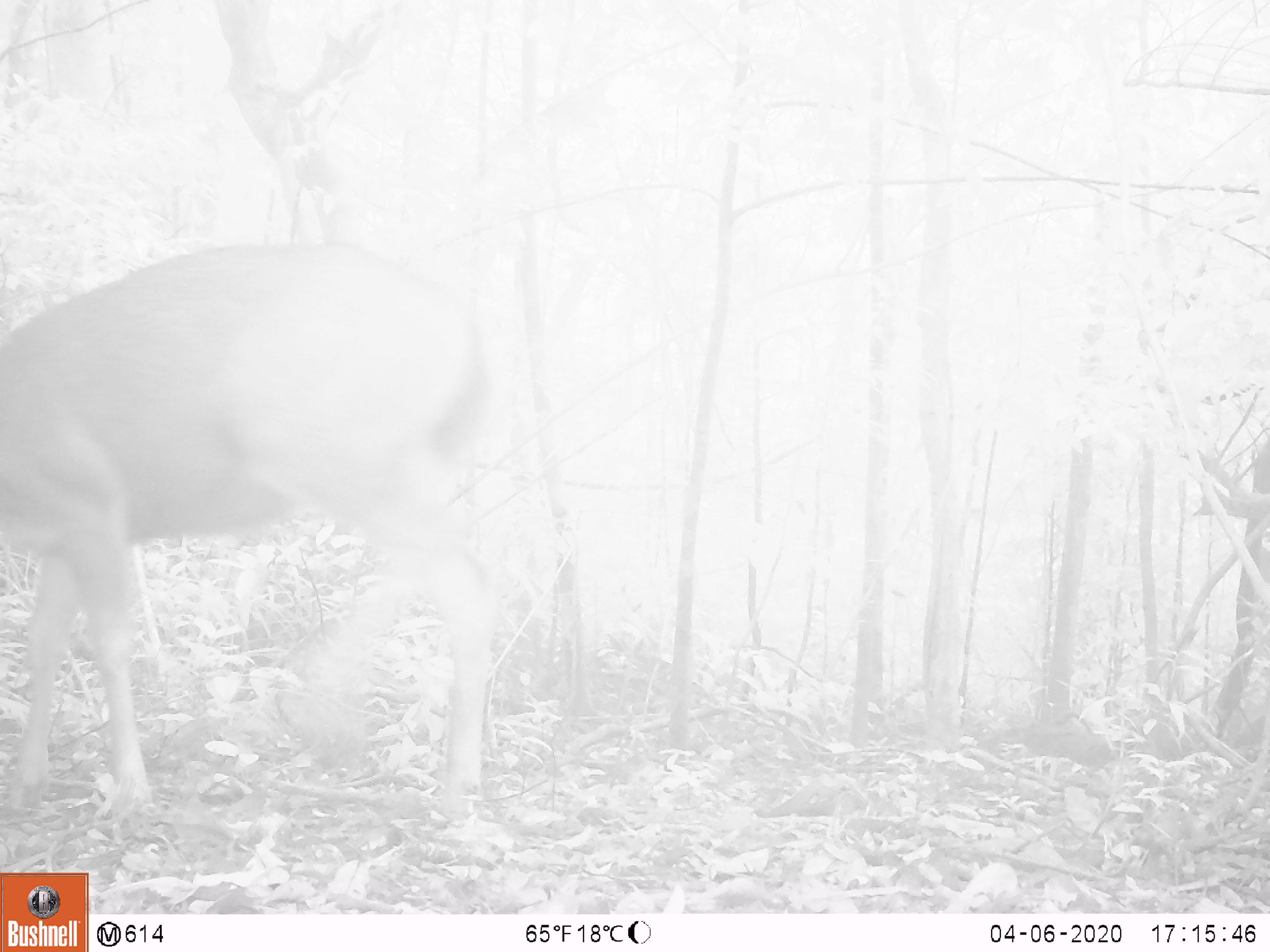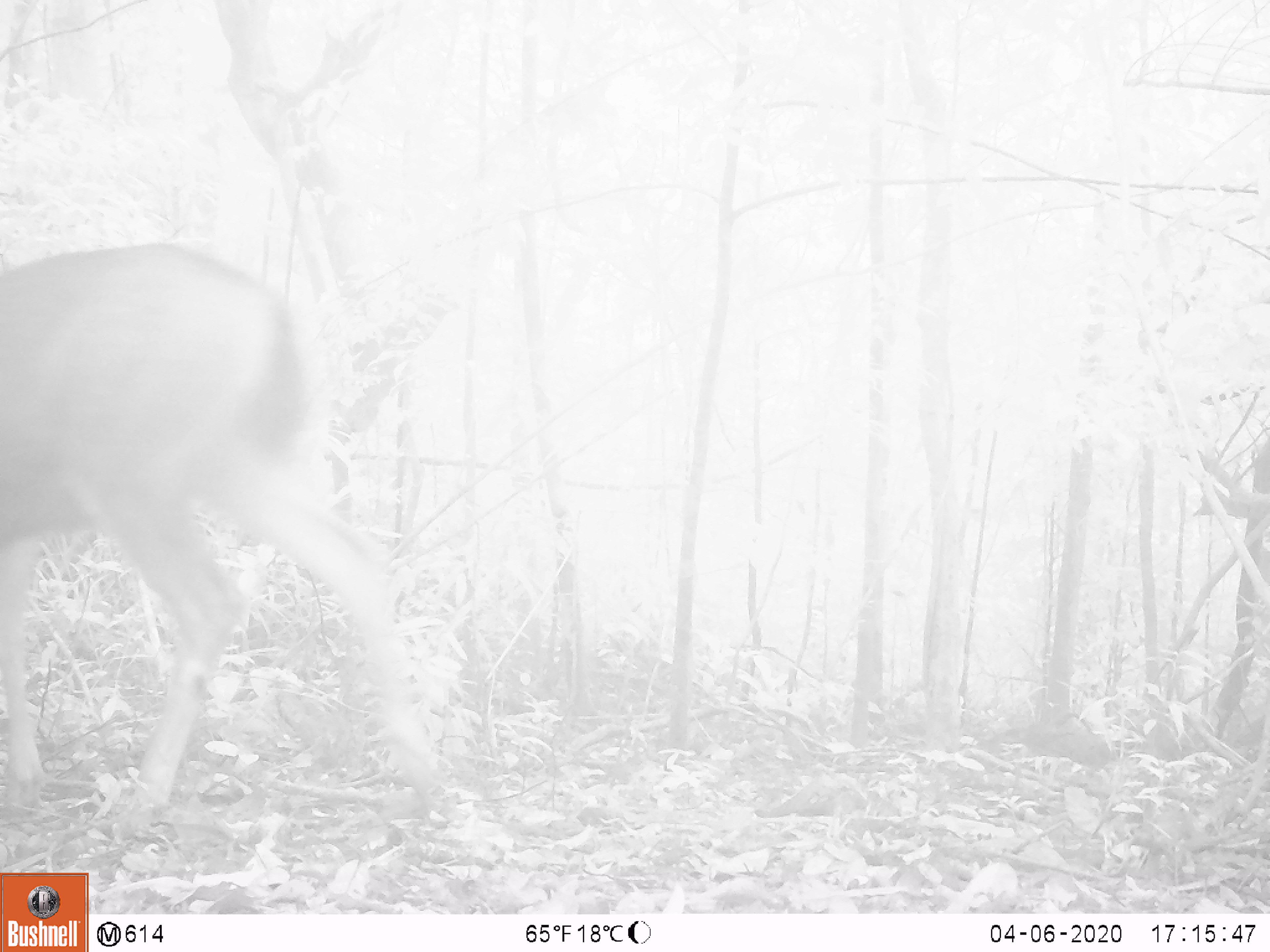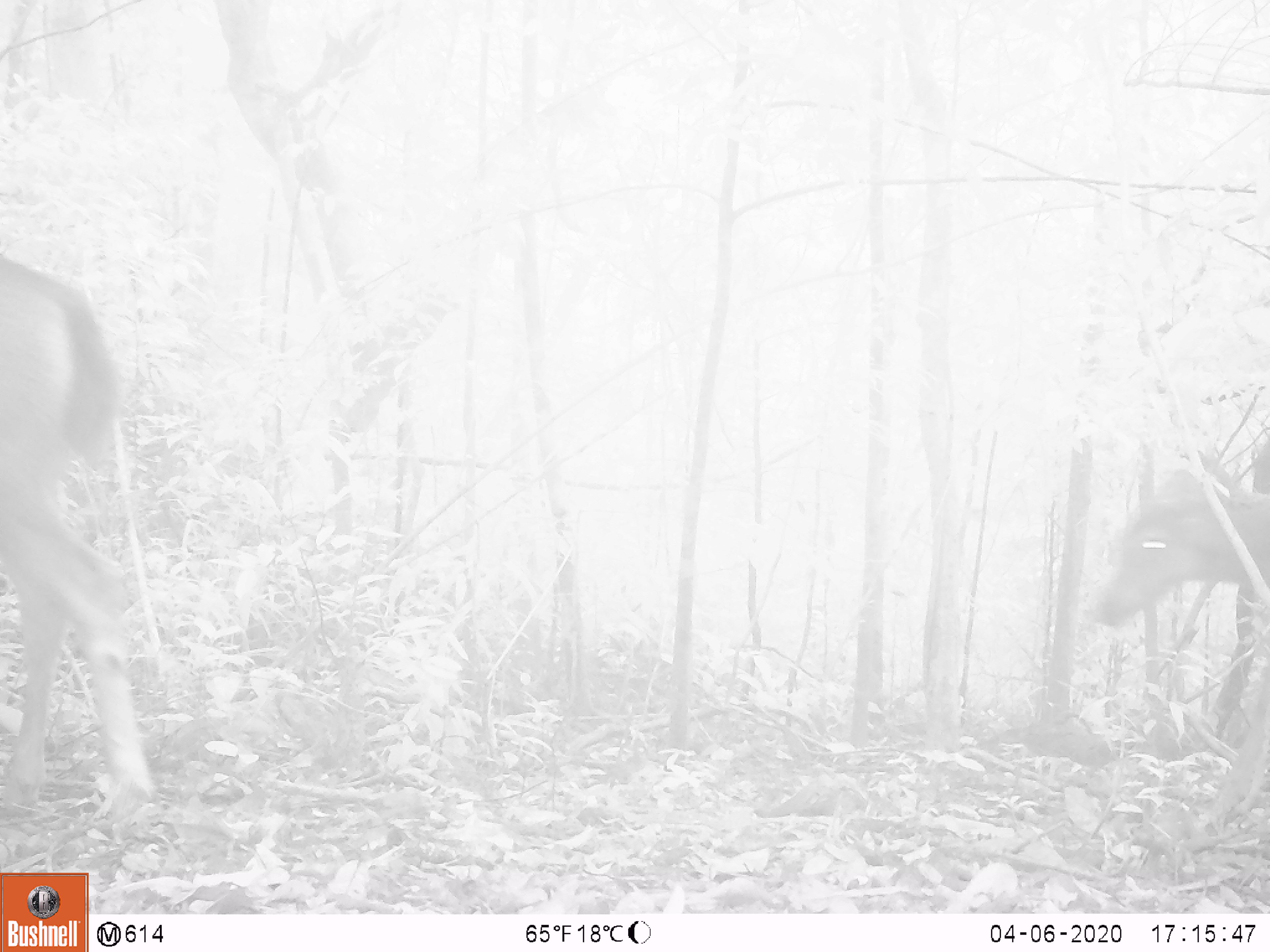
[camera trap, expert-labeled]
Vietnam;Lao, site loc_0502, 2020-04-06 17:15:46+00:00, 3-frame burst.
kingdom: Animalia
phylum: Chordata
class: Mammalia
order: Artiodactyla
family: Cervidae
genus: Rusa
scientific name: Rusa unicolor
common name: sambar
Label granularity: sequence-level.